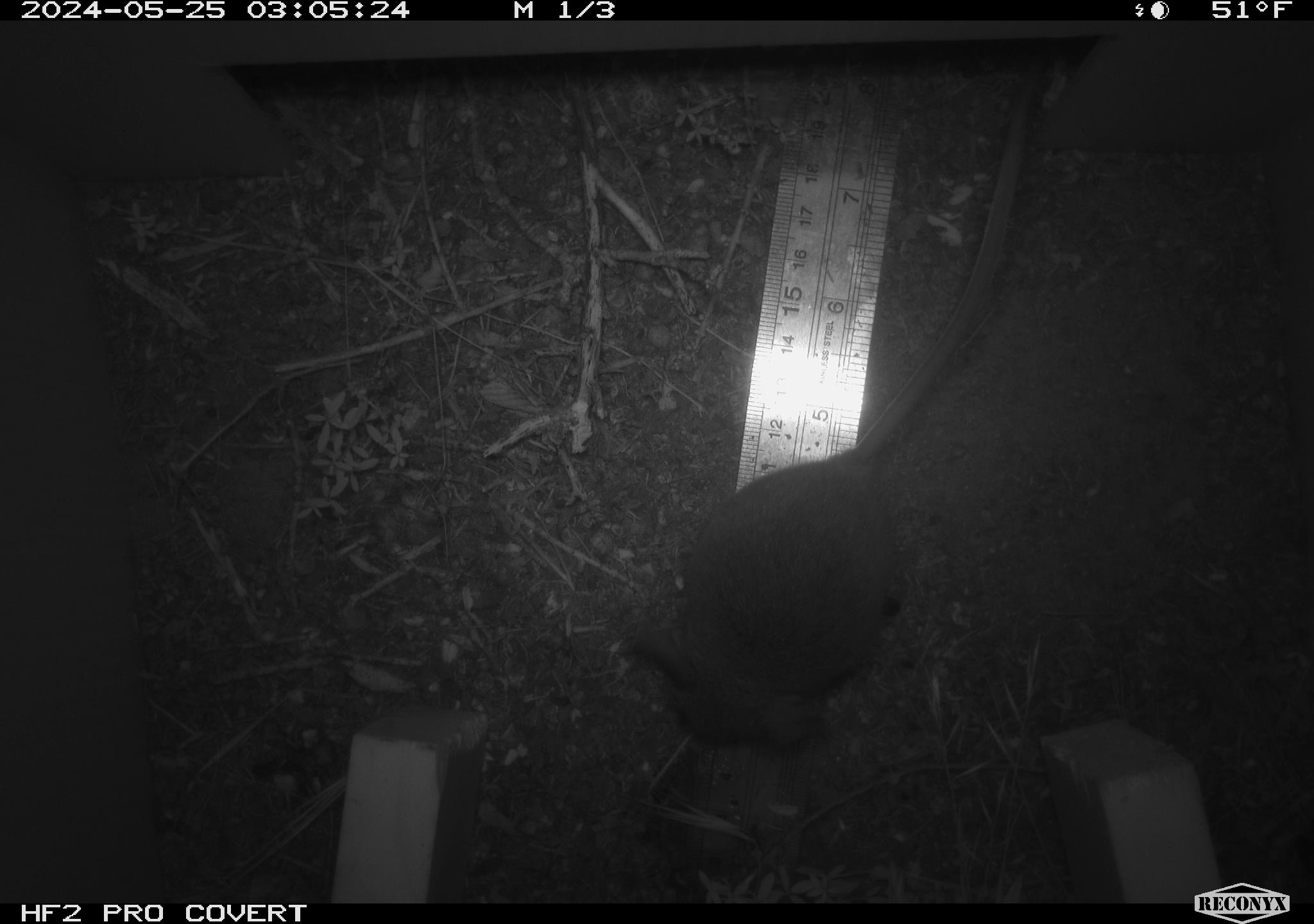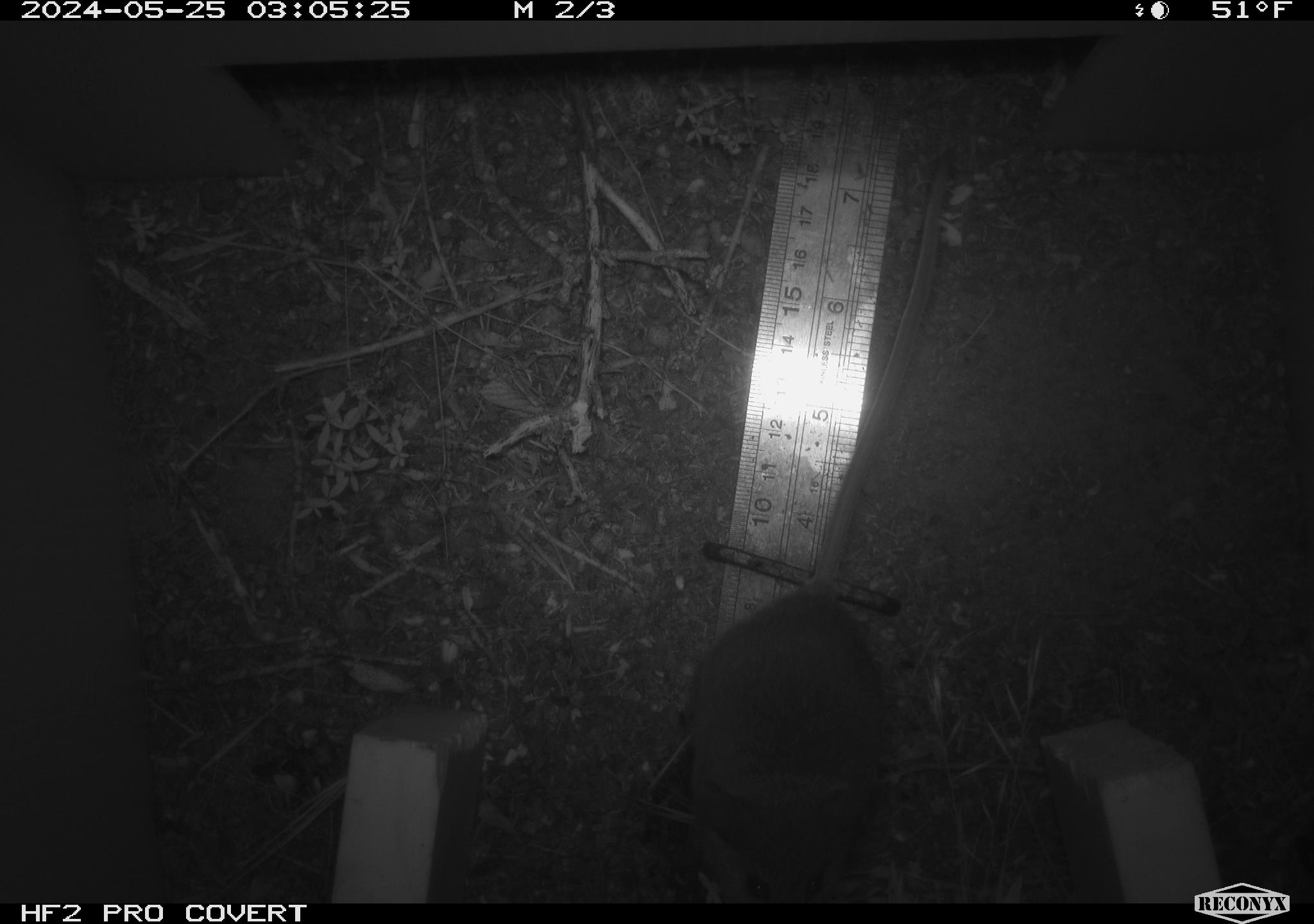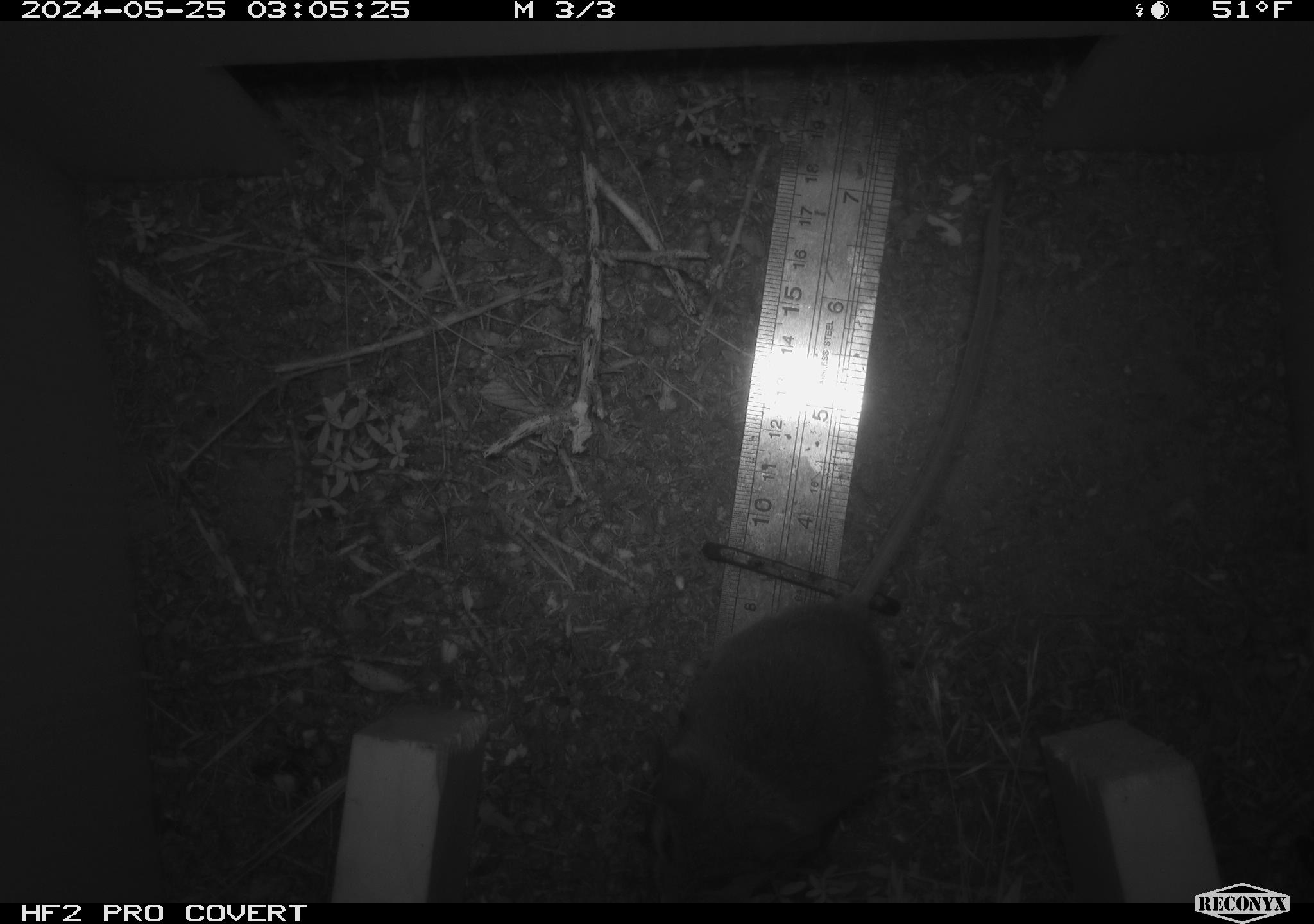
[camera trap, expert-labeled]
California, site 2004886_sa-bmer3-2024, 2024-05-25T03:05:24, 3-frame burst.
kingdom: Animalia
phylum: Chordata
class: Mammalia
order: Rodentia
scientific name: Rodentia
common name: mouse species